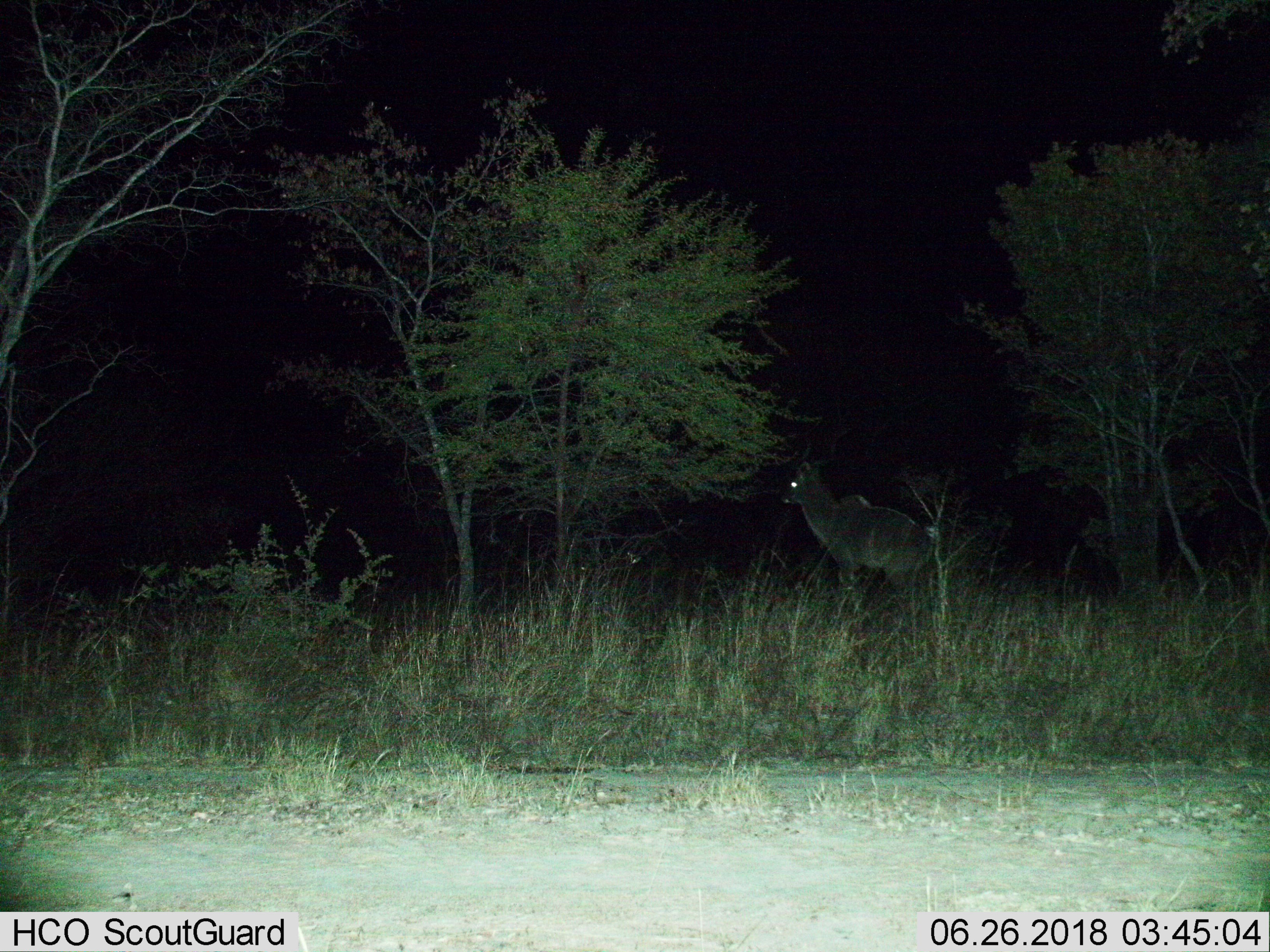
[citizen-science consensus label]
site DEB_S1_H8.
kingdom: Animalia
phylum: Chordata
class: Mammalia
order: Artiodactyla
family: Bovidae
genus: Tragelaphus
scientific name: Tragelaphus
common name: kudu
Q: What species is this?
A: Kudu (Tragelaphus).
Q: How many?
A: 1.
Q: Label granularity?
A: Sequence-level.